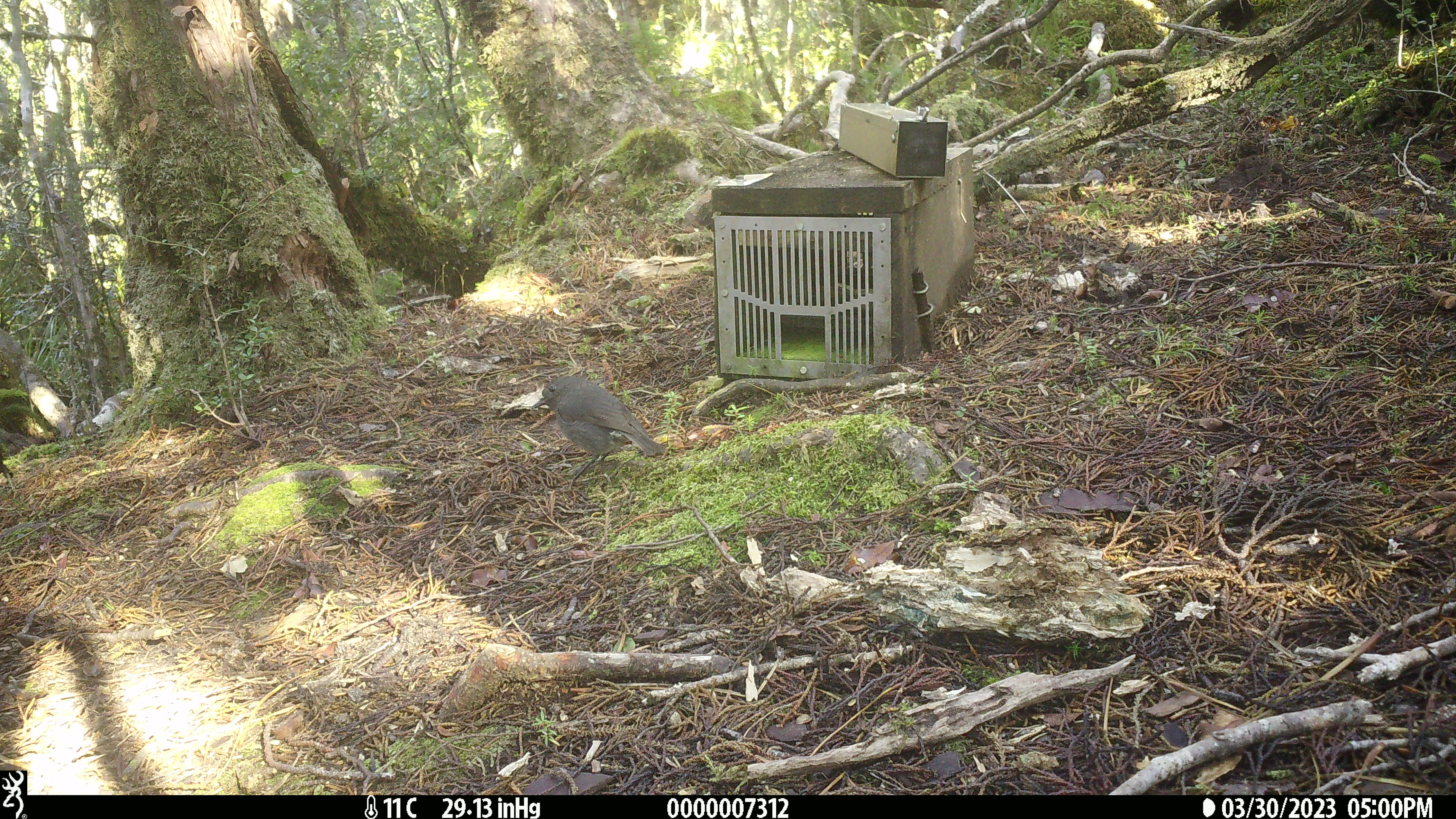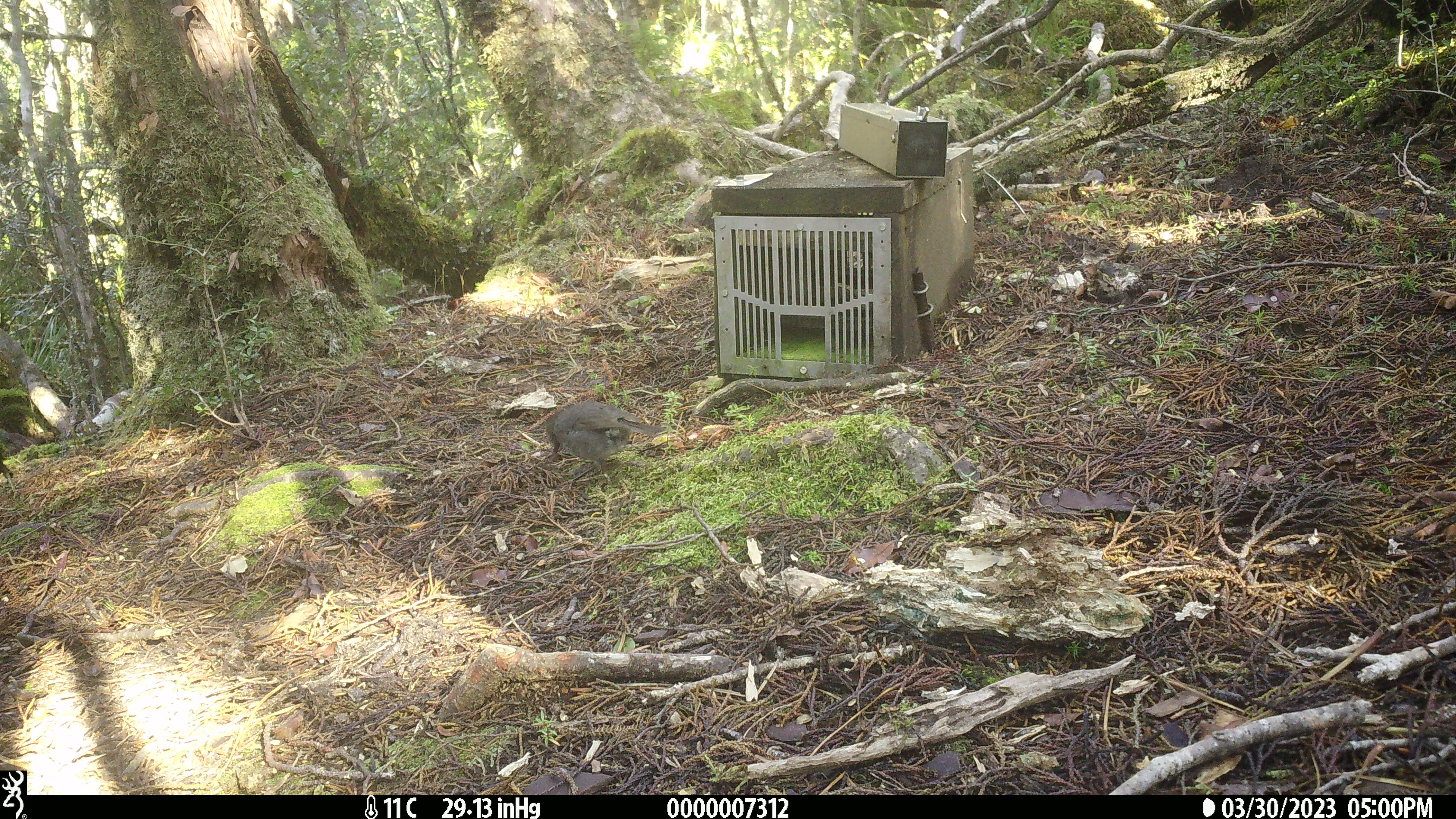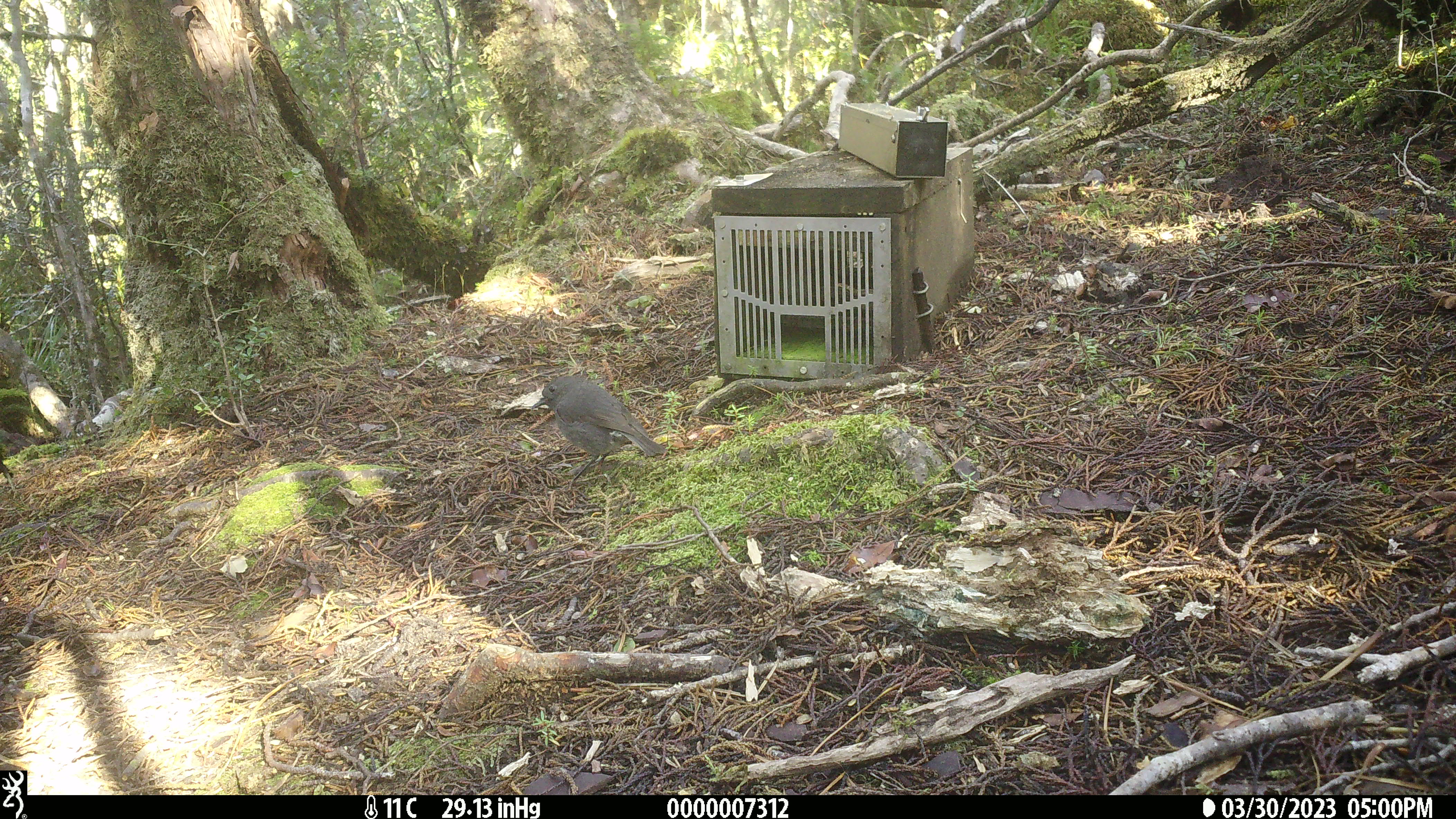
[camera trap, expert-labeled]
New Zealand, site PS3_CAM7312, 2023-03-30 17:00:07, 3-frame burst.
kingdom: Animalia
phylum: Chordata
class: Aves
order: Passeriformes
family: Petroicidae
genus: Petroica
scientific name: Petroica australis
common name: new zealand robin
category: robin